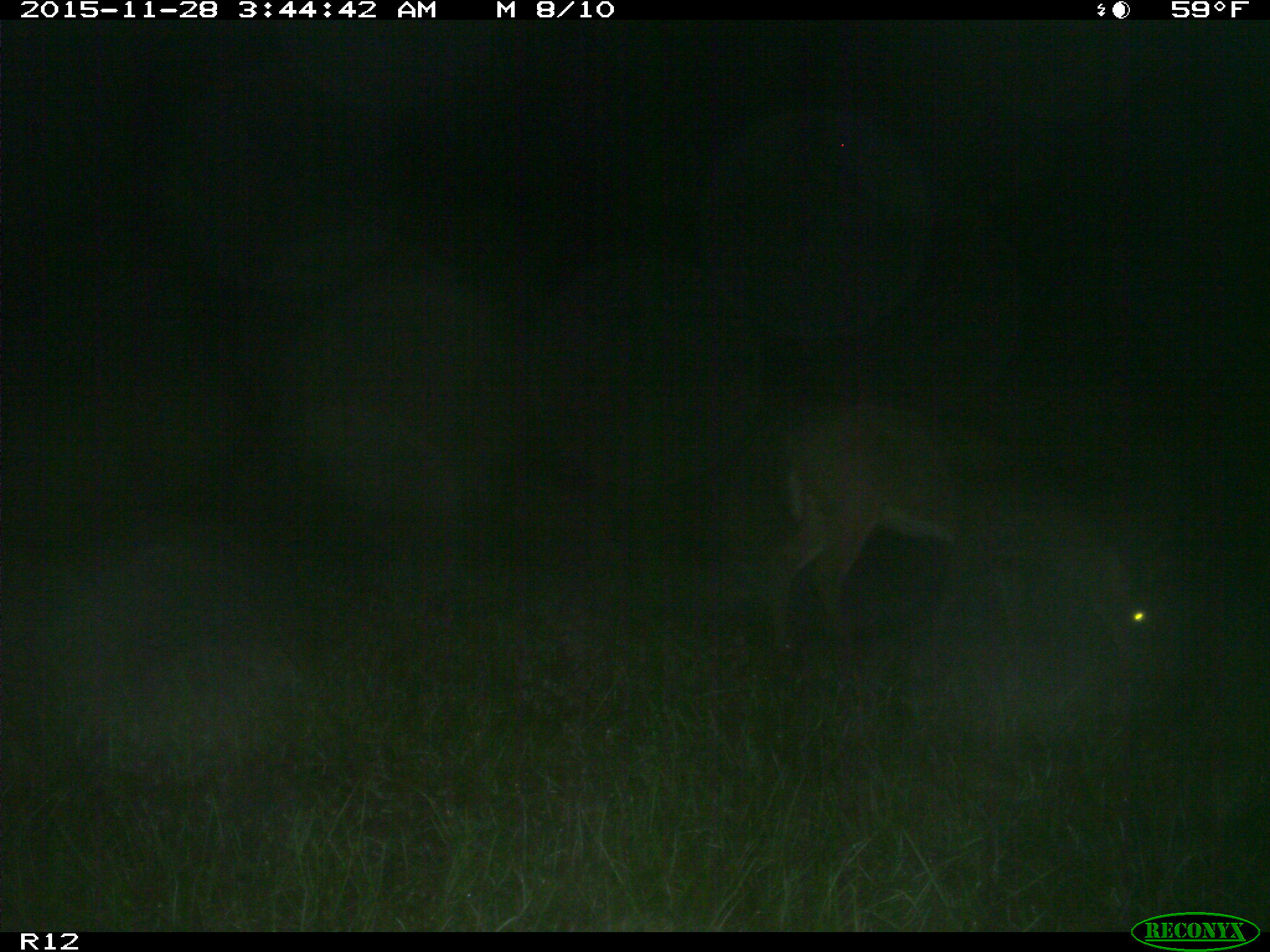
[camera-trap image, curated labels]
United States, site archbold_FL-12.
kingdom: Animalia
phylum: Chordata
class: Mammalia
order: Artiodactyla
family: Cervidae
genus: Odocoileus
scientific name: Odocoileus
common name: deer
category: unidentified deer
Unidentified deer (deer) (Odocoileus).